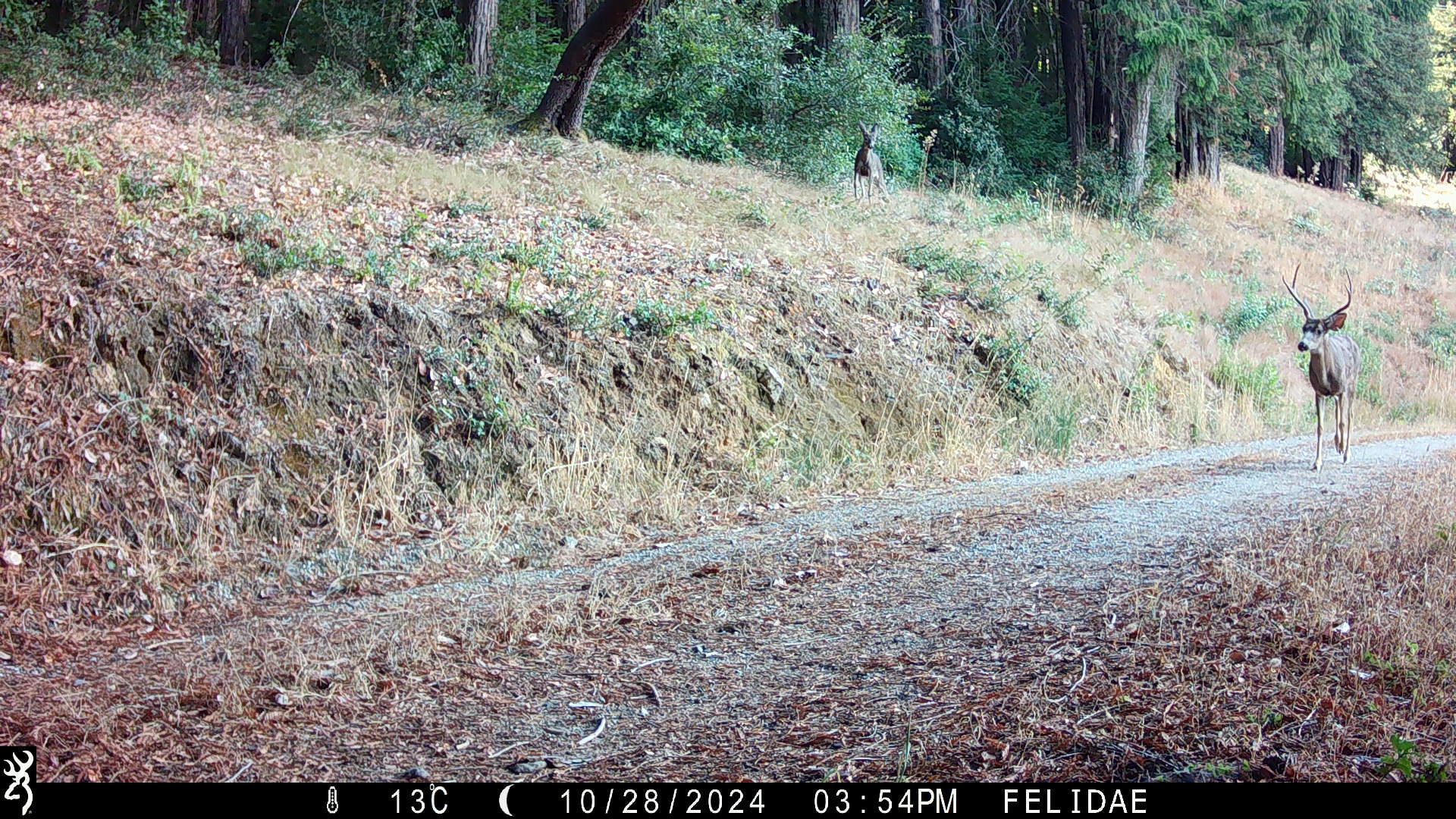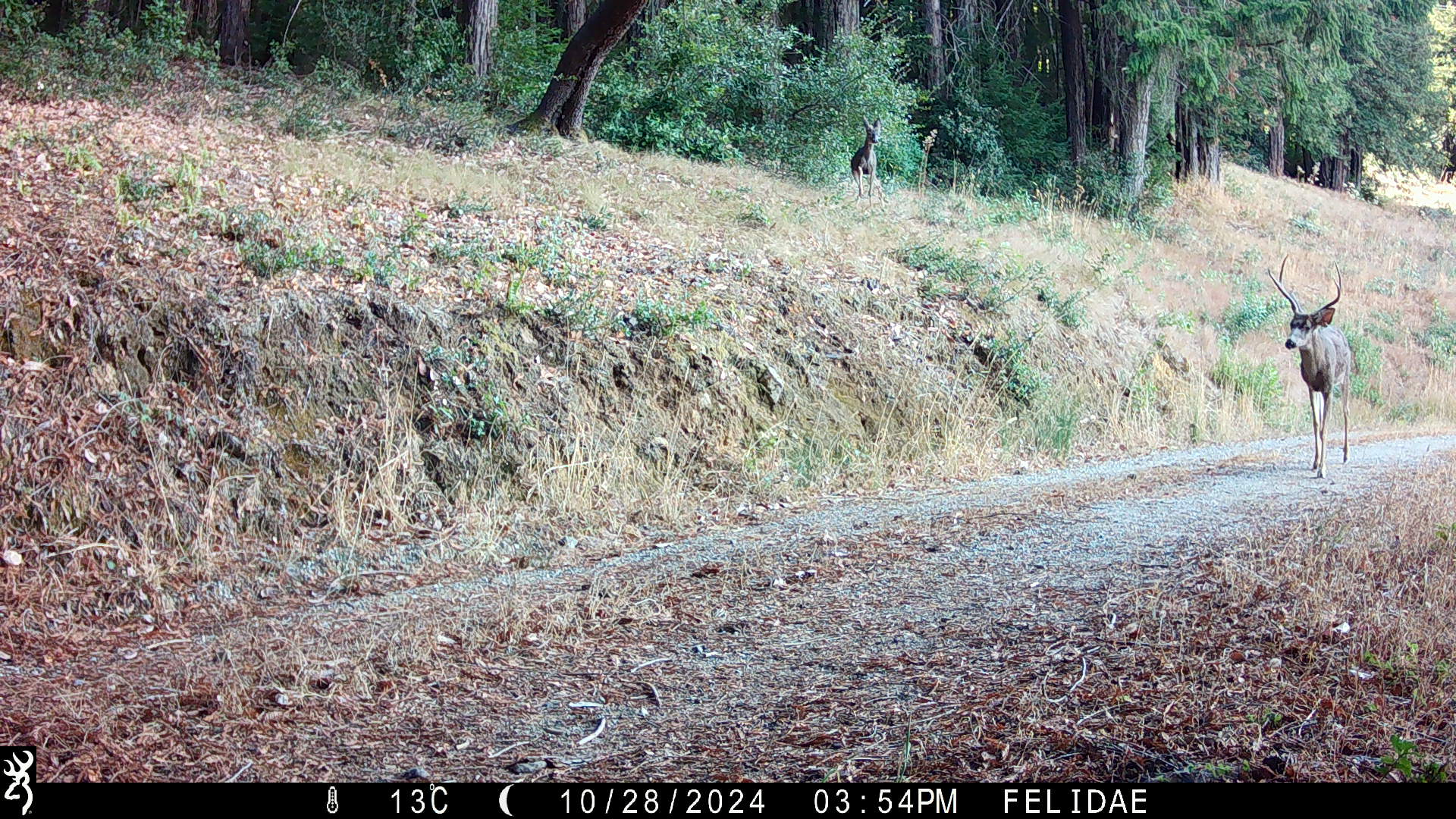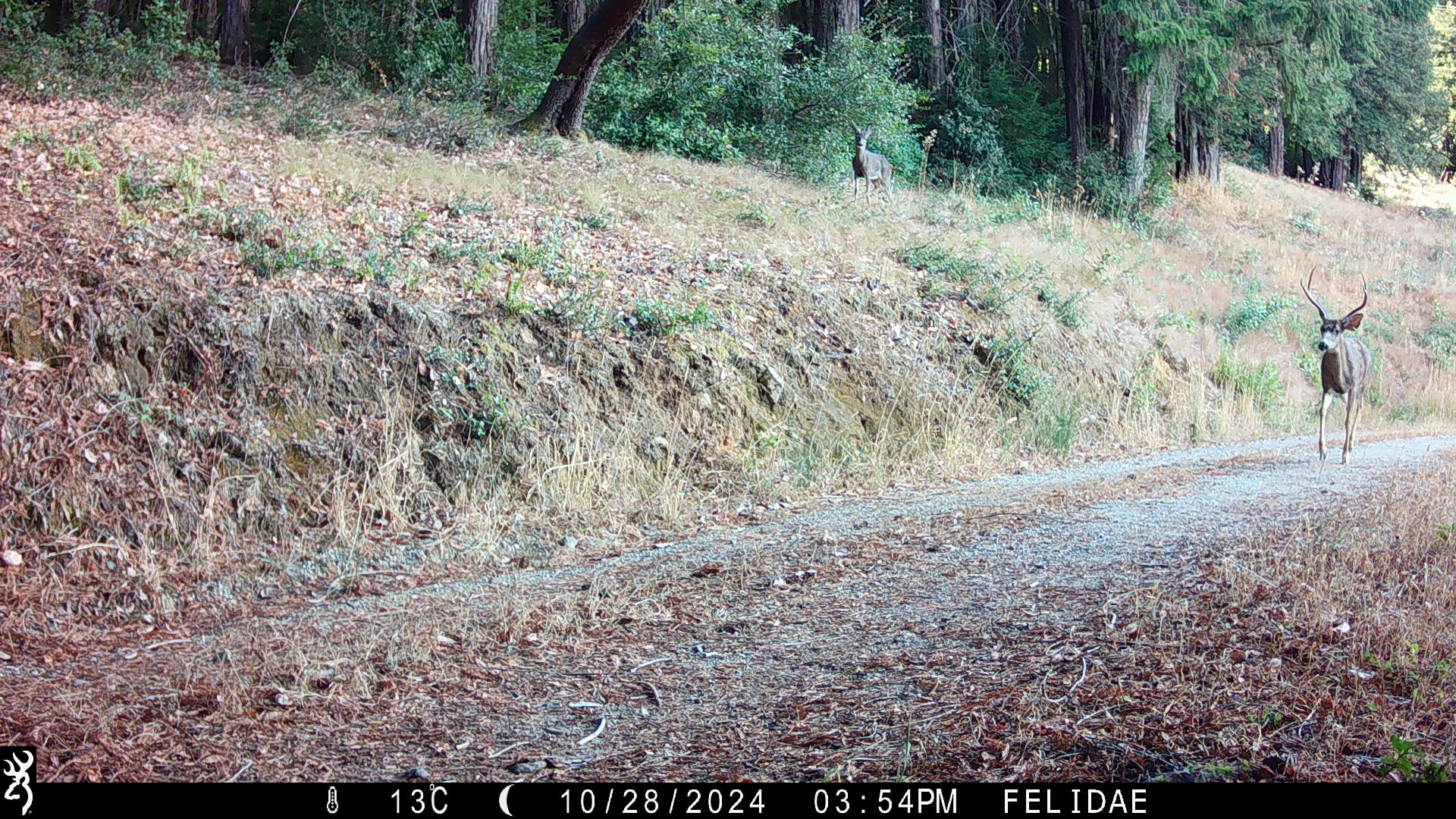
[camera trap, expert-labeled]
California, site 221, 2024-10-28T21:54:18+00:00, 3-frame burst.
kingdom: Animalia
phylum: Chordata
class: Mammalia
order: Artiodactyla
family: Cervidae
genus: Odocoileus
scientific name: Odocoileus hemionus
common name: mule deer